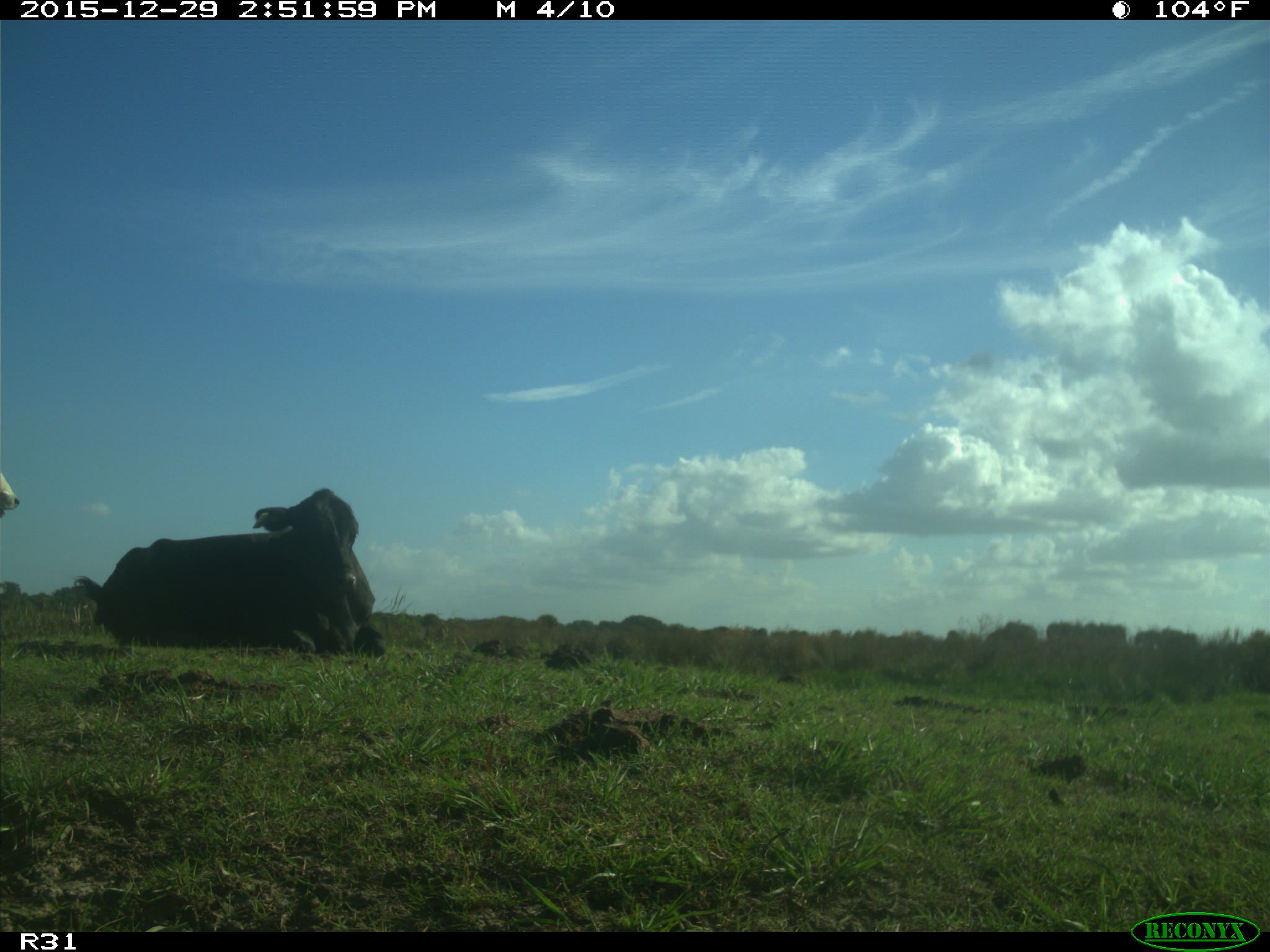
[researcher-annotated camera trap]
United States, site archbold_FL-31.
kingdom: Animalia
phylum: Chordata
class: Mammalia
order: Artiodactyla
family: Bovidae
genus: Bos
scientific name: Bos taurus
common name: domestic cow